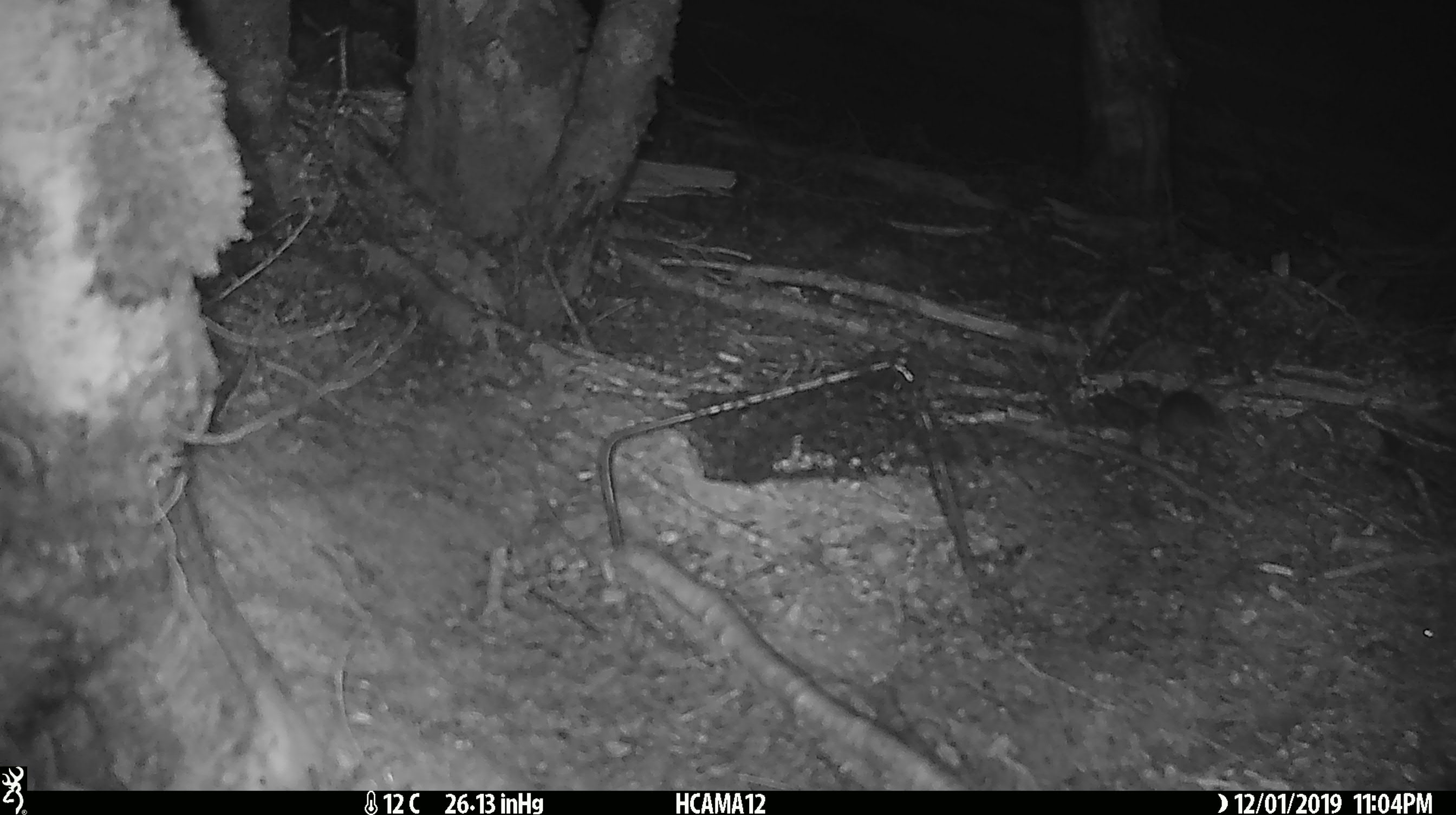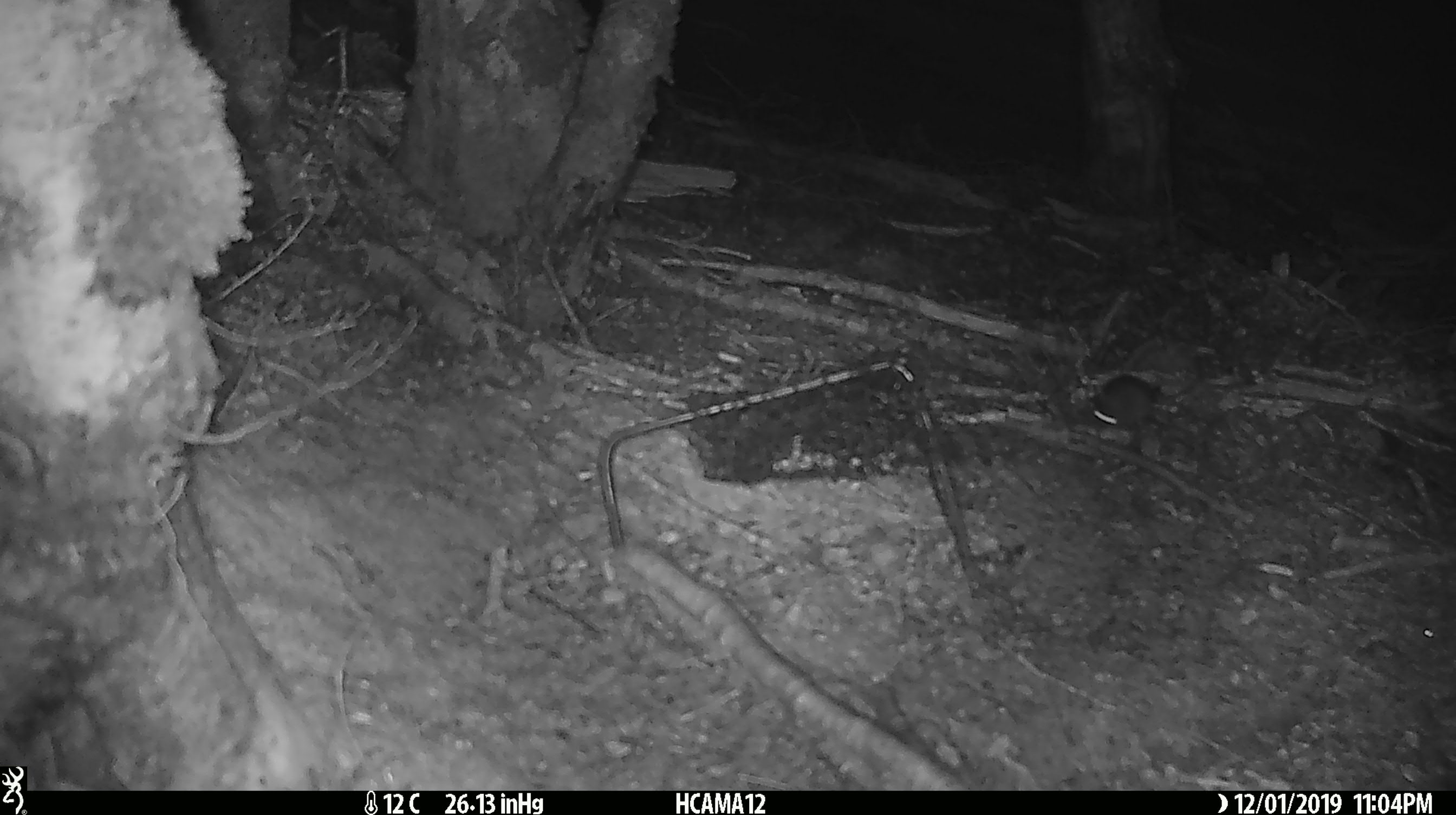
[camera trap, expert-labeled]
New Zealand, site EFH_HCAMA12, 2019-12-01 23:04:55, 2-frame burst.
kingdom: Animalia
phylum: Chordata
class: Mammalia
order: Rodentia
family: Muridae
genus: Mus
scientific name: Mus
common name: mouse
Mouse (Mus).